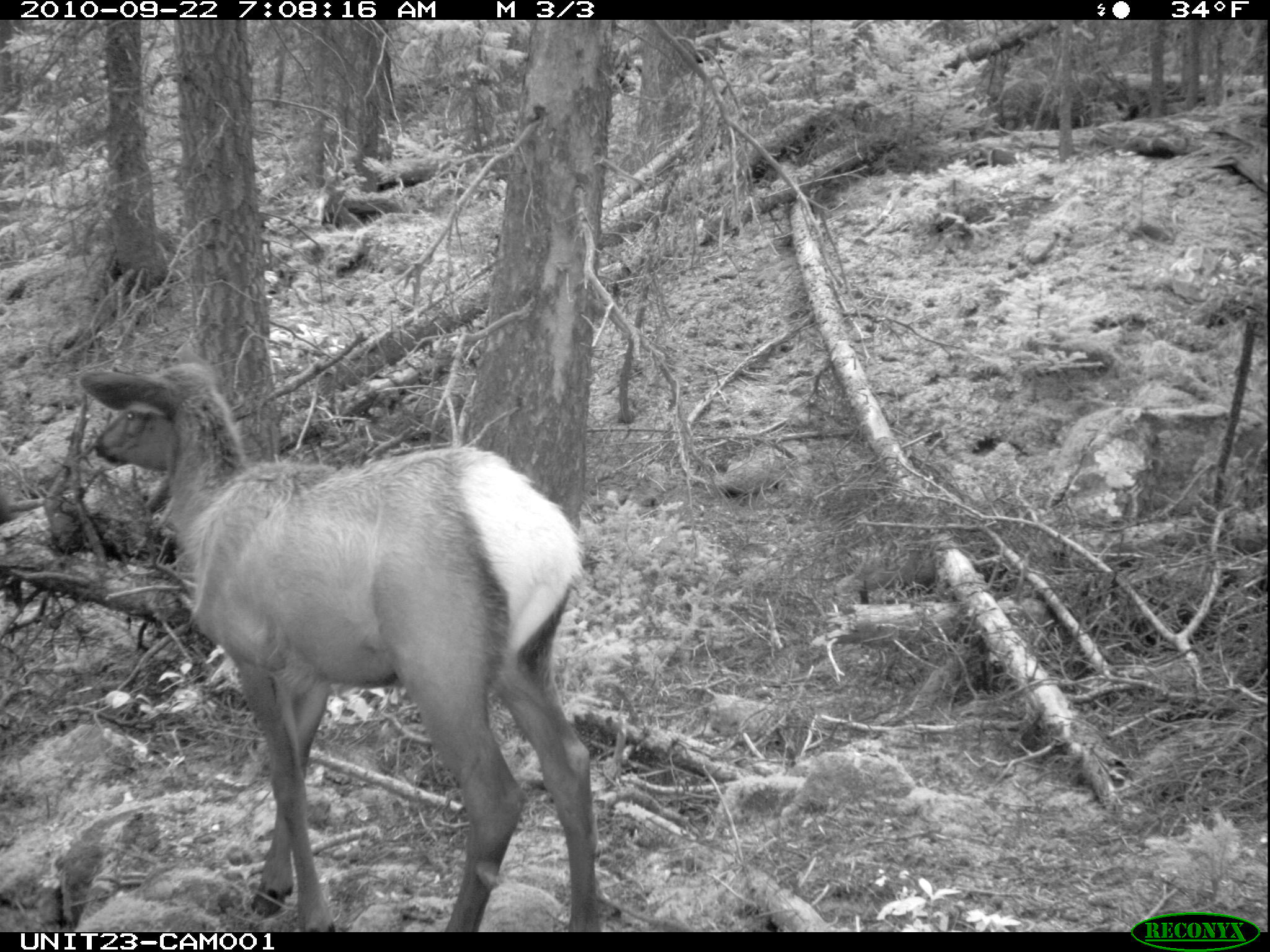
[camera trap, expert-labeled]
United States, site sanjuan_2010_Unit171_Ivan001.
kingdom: Animalia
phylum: Chordata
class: Mammalia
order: Artiodactyla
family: Cervidae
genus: Cervus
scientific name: Cervus elaphus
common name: red deer